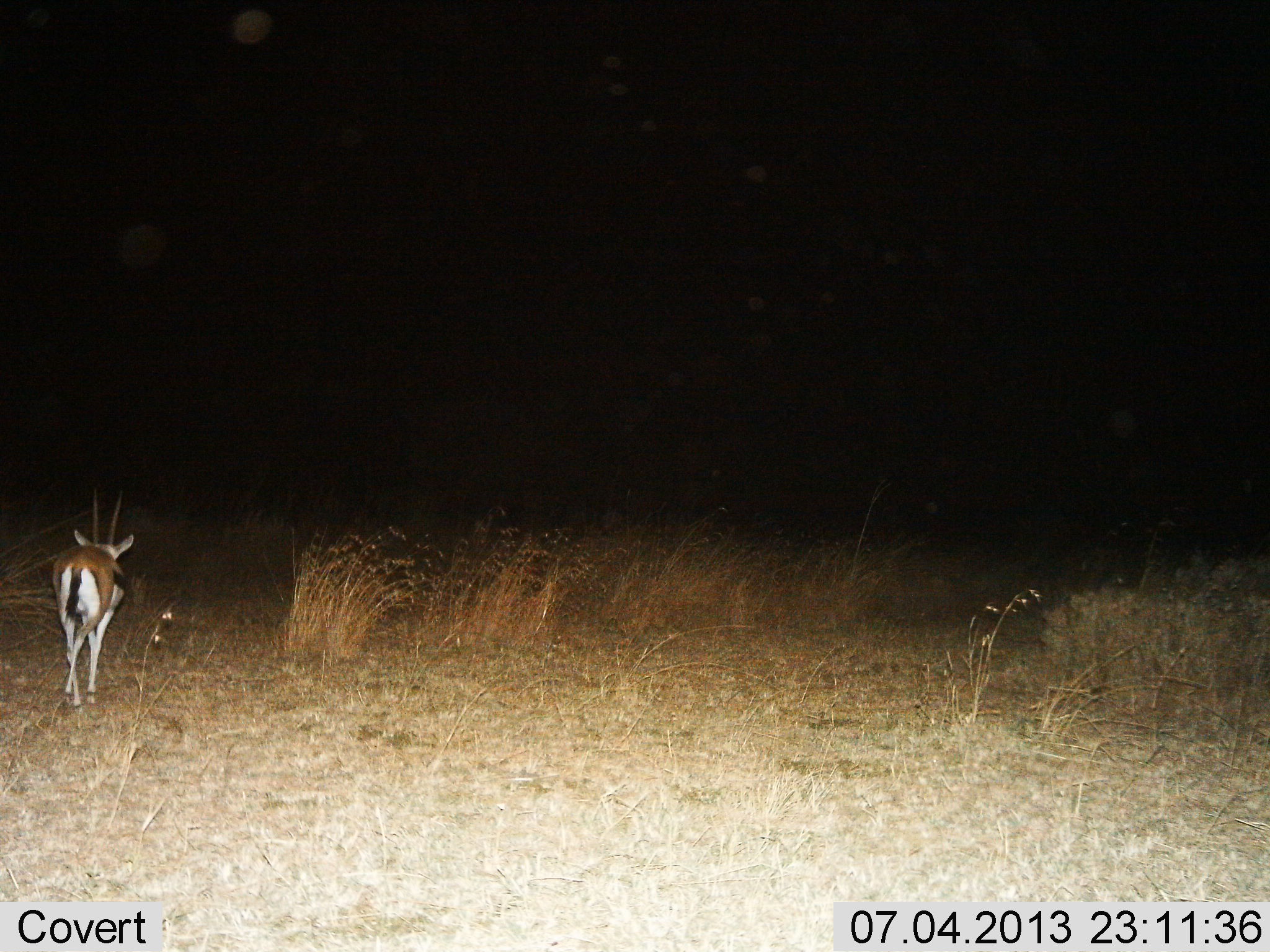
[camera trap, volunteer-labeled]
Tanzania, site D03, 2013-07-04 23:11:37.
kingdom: Animalia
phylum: Chordata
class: Mammalia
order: Artiodactyla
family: Bovidae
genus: Eudorcas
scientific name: Eudorcas thomsonii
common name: thomson's gazelle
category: gazellethomsons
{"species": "gazellethomsons (thomson's gazelle) (Eudorcas thomsonii)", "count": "1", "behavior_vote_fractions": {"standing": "6%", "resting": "0%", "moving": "94%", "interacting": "0%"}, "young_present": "0%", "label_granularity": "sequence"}